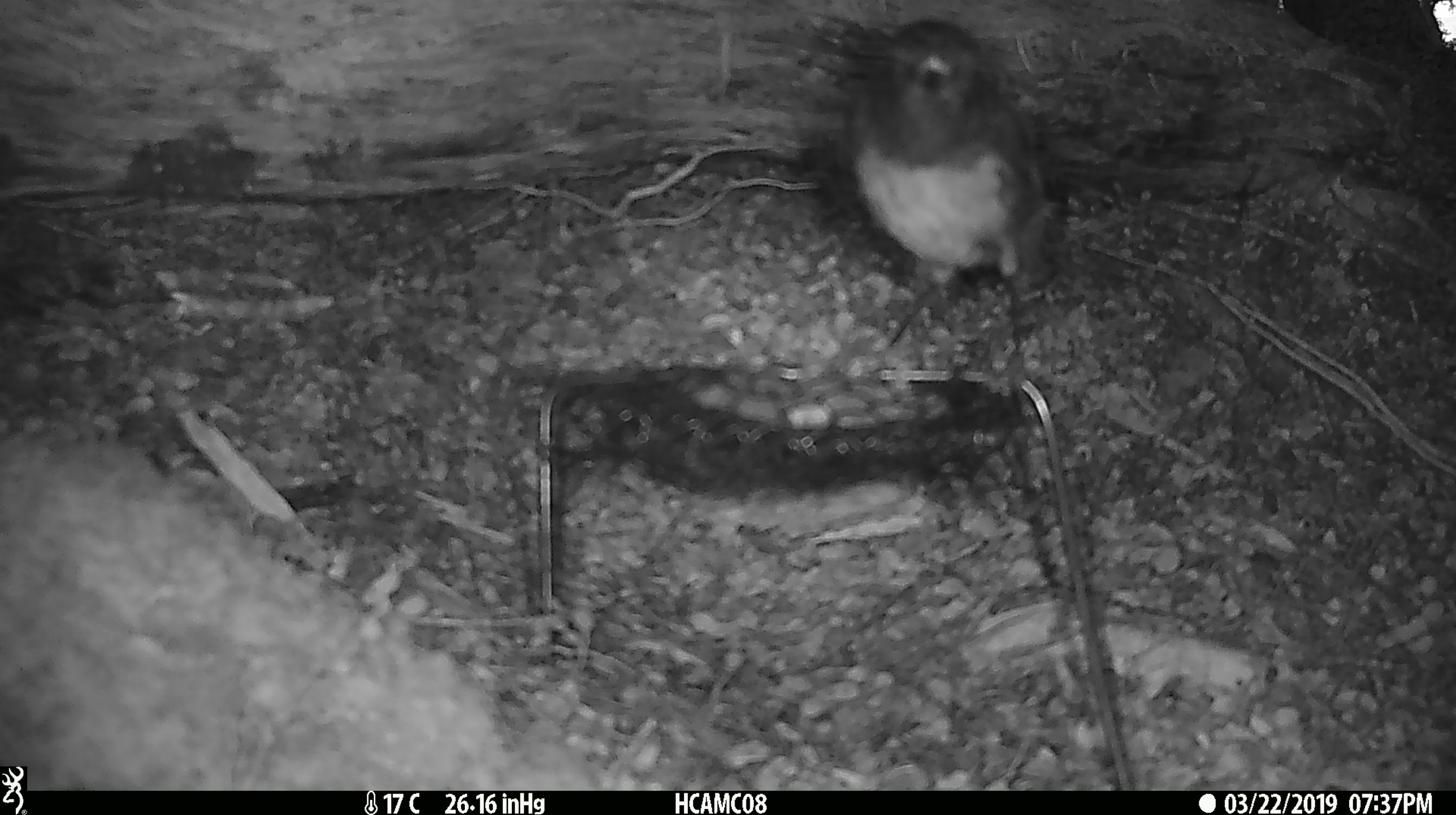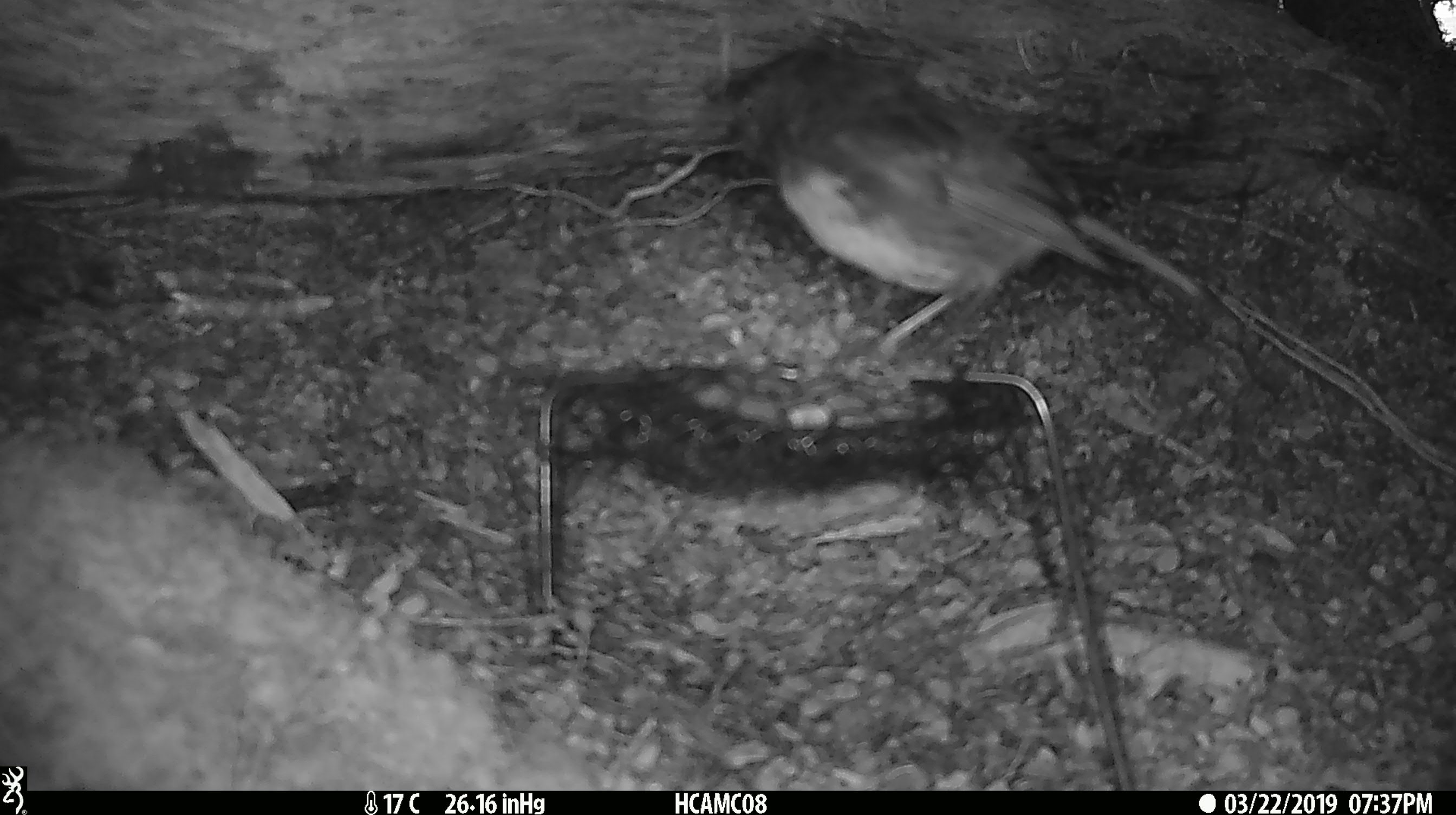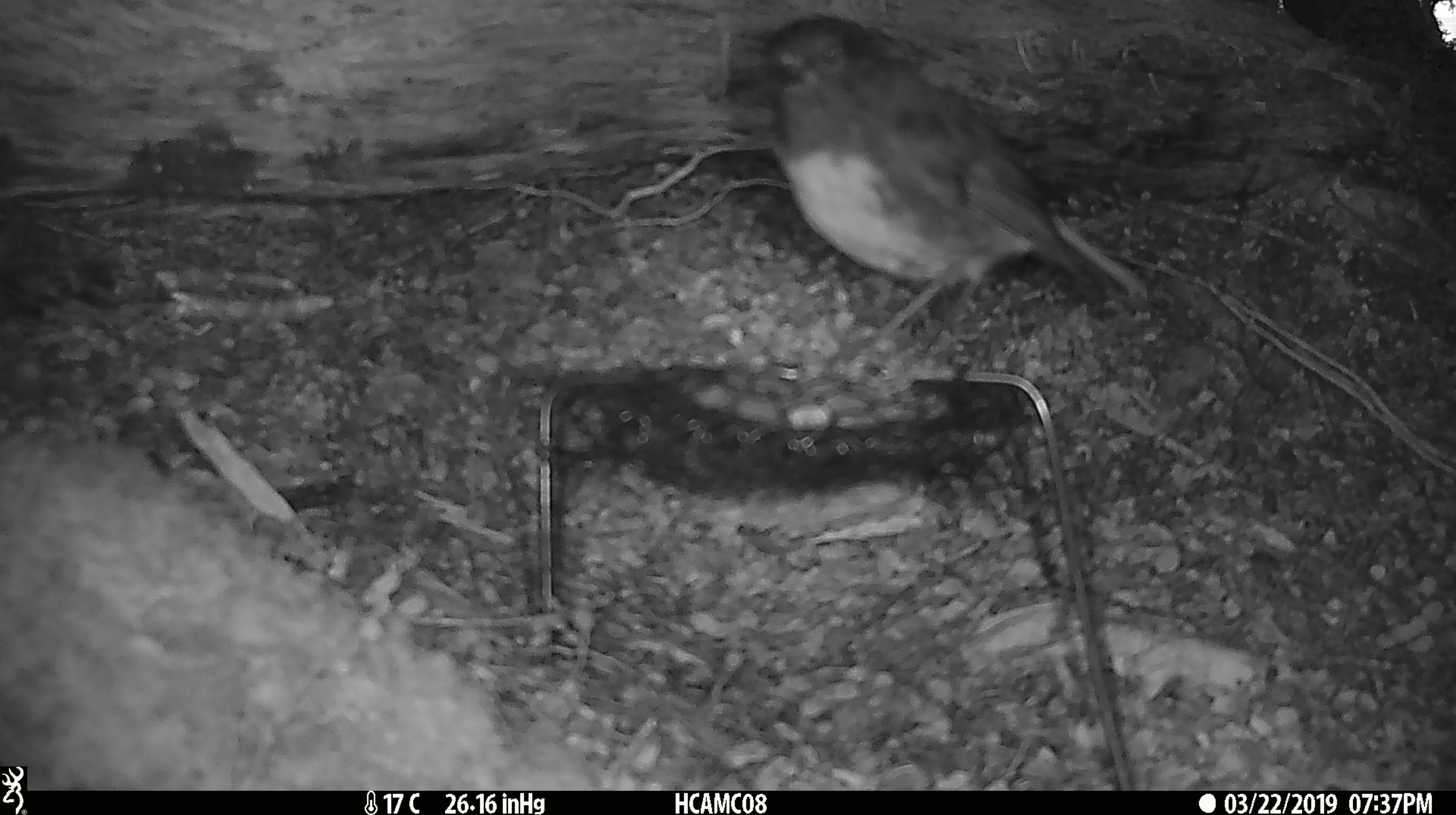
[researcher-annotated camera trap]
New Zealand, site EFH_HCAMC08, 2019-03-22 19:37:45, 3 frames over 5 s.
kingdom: Animalia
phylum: Chordata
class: Aves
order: Passeriformes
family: Petroicidae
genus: Petroica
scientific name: Petroica australis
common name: new zealand robin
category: robin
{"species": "robin (new zealand robin) (Petroica australis)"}